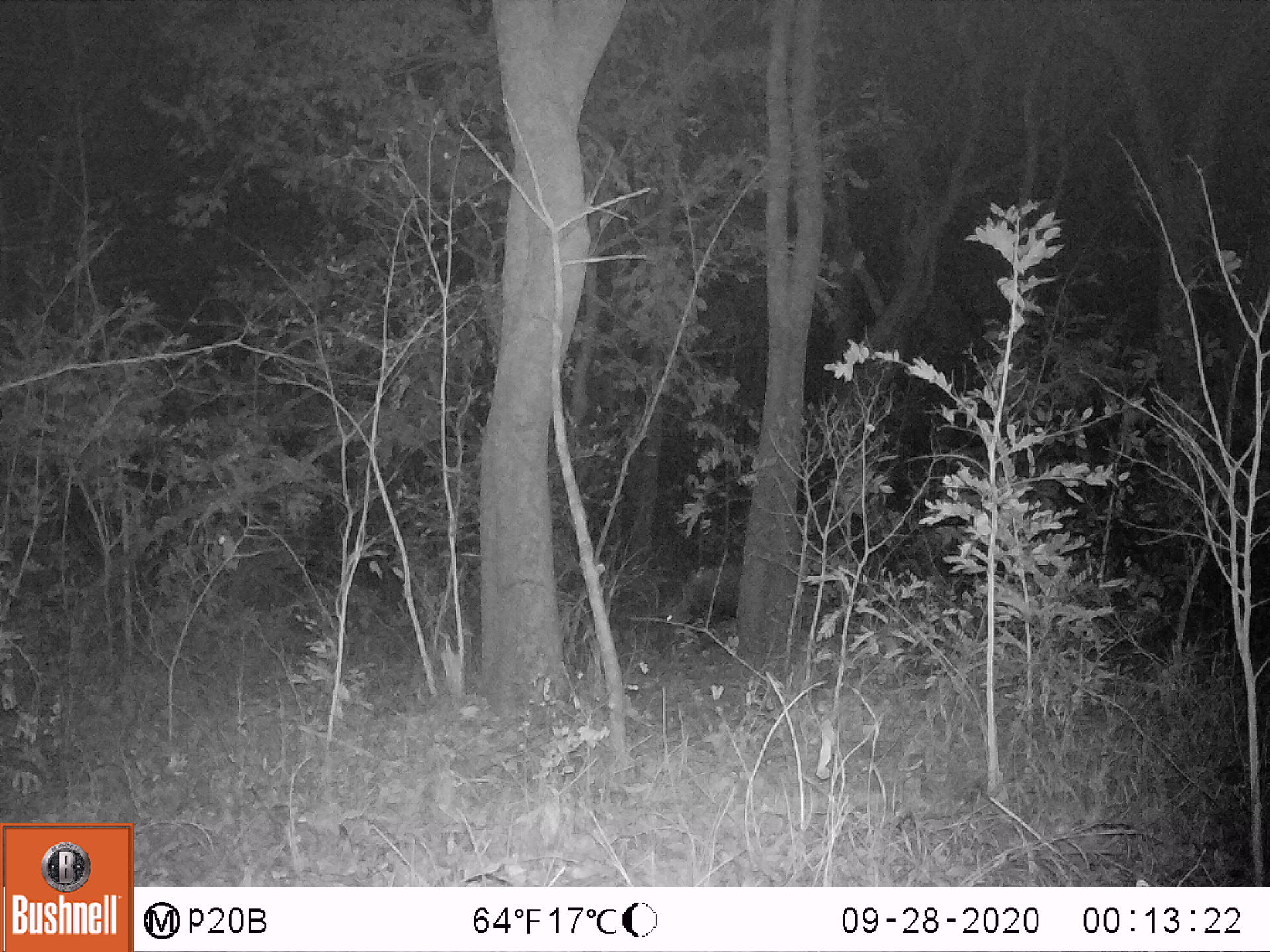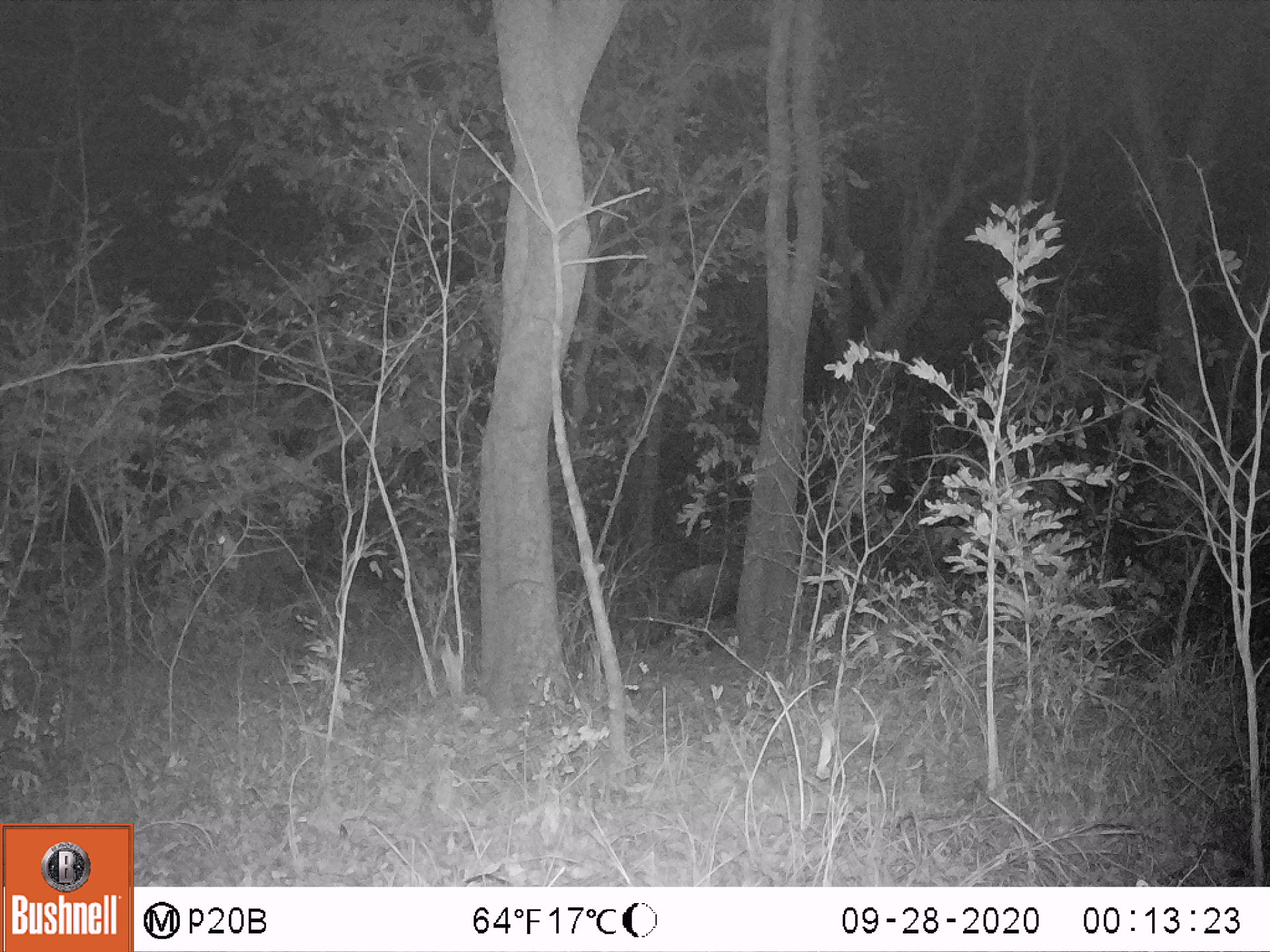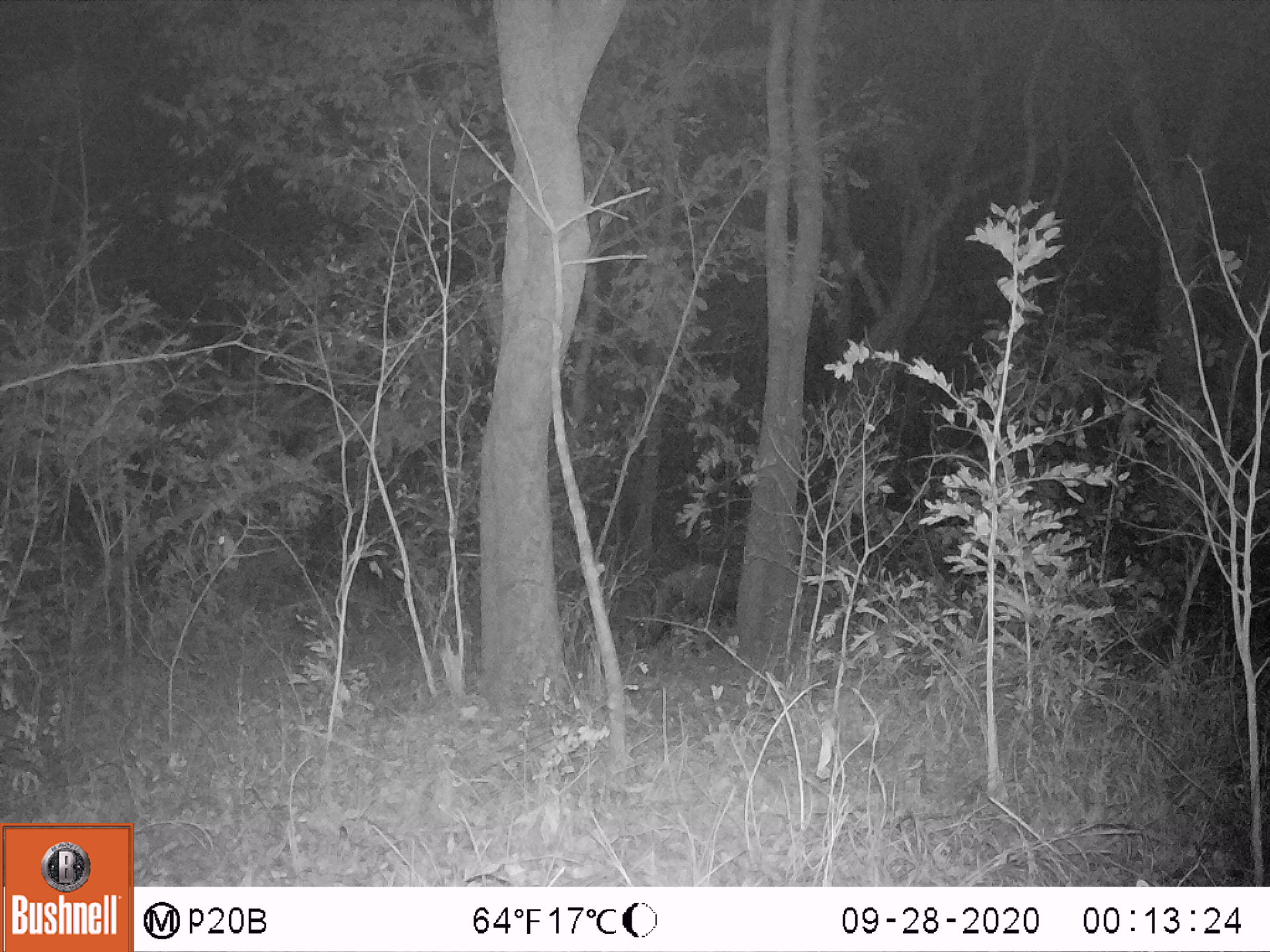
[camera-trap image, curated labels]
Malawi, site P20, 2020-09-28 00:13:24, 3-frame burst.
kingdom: Animalia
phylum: Chordata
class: Mammalia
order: Artiodactyla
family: Suidae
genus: Potamochoerus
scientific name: Potamochoerus larvatus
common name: bushpig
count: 1